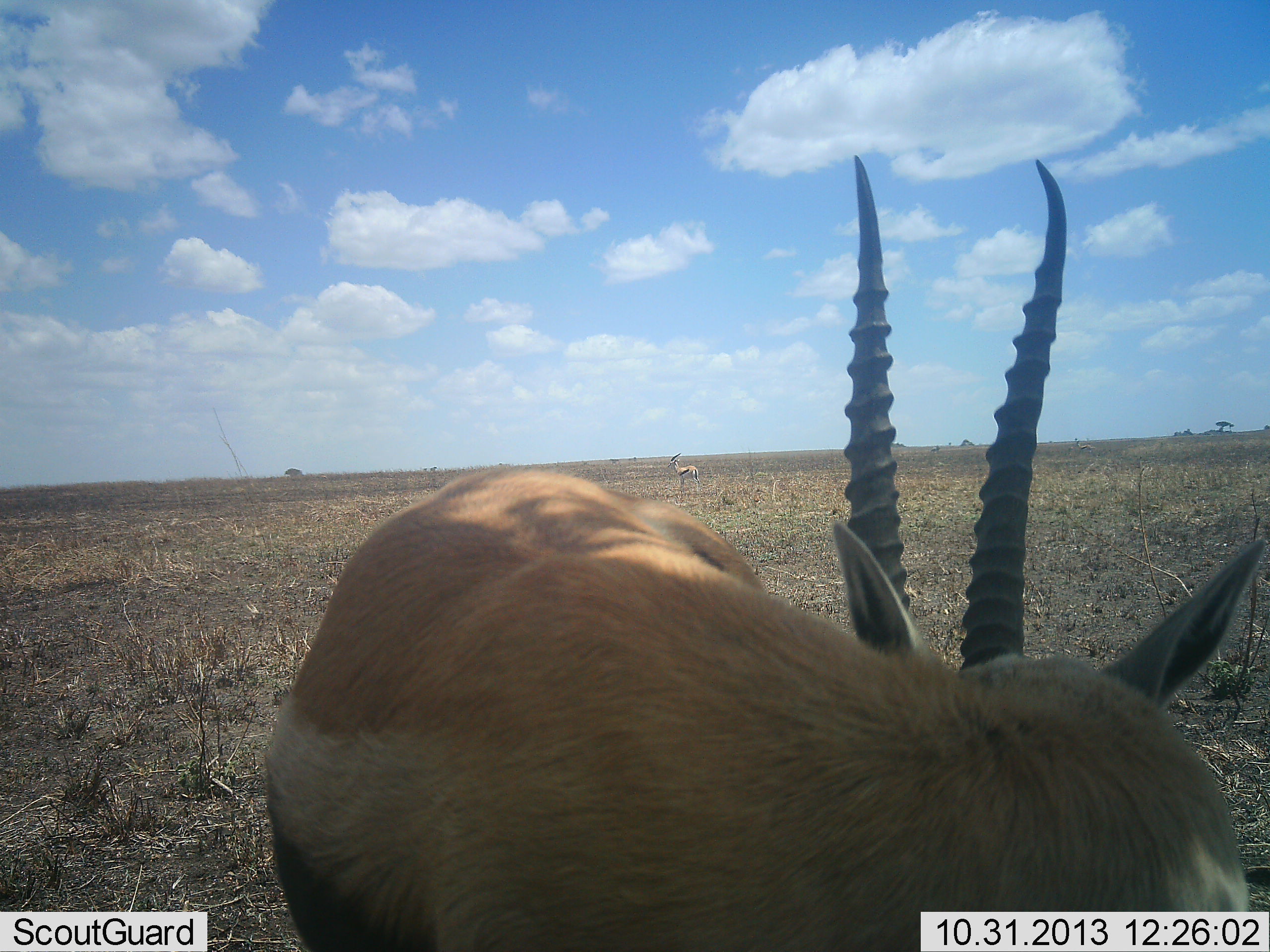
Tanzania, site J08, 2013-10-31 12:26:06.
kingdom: Animalia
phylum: Chordata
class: Mammalia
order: Artiodactyla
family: Bovidae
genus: Eudorcas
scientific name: Eudorcas thomsonii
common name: thomson's gazelle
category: gazellethomsons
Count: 2.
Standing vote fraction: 90%.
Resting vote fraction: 0%.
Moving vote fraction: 0%.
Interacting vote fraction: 20%.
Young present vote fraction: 0%.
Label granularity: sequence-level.